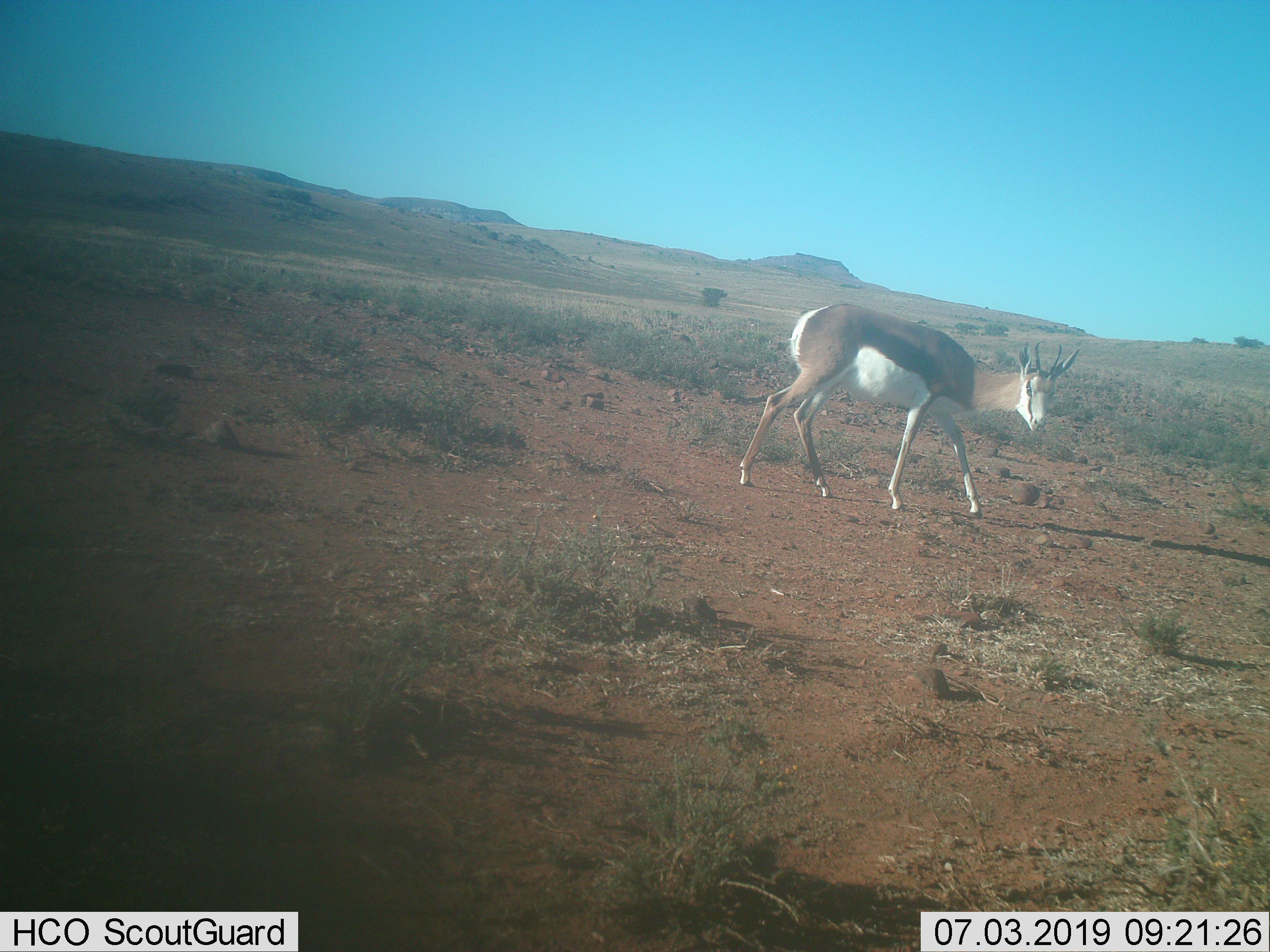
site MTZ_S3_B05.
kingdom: Animalia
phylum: Chordata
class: Mammalia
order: Artiodactyla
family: Bovidae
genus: Antidorcas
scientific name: Antidorcas marsupialis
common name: springbok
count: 1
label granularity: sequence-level